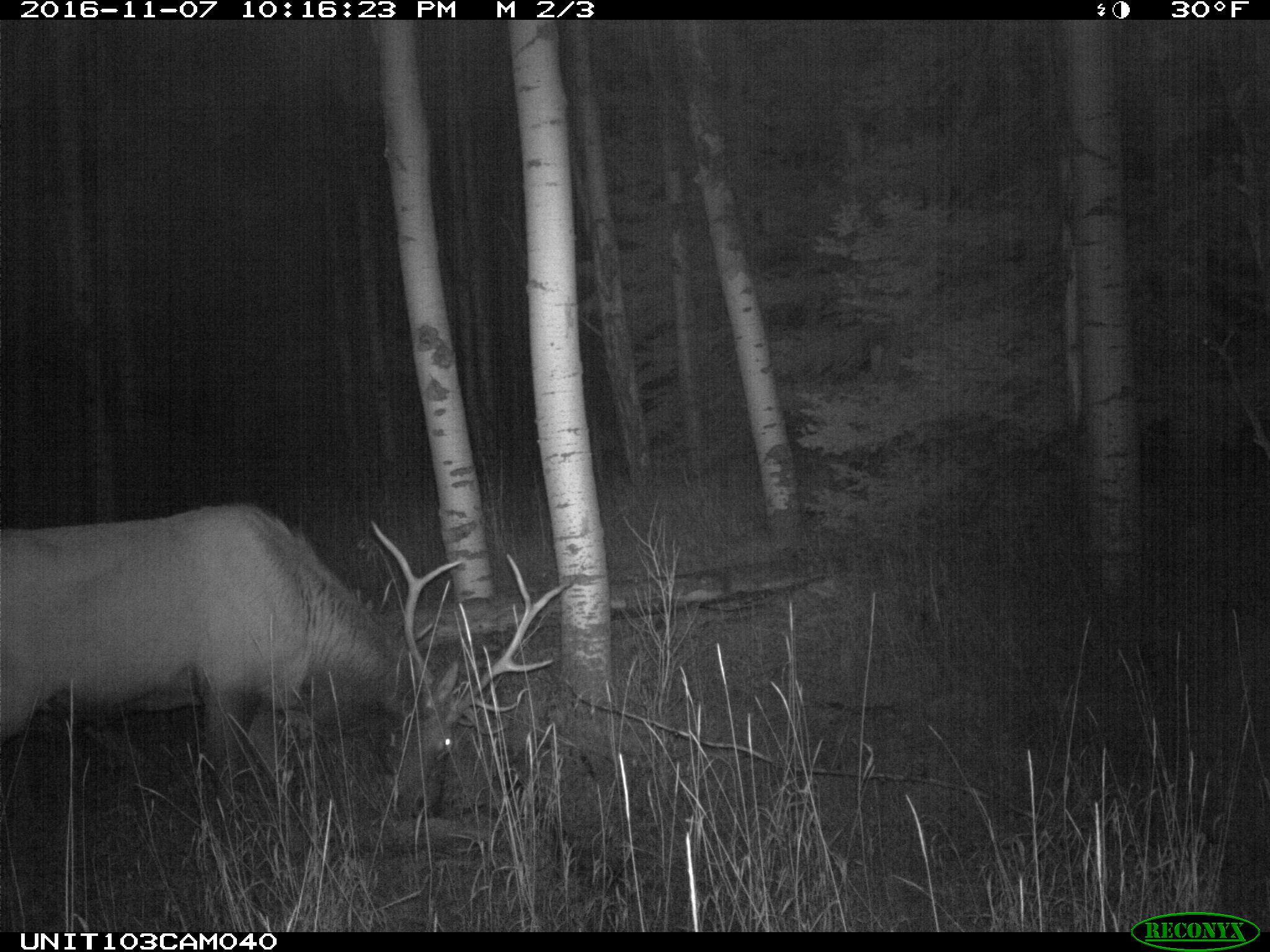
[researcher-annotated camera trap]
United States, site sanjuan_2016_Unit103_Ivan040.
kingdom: Animalia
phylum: Chordata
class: Mammalia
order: Artiodactyla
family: Cervidae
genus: Cervus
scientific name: Cervus elaphus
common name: red deer